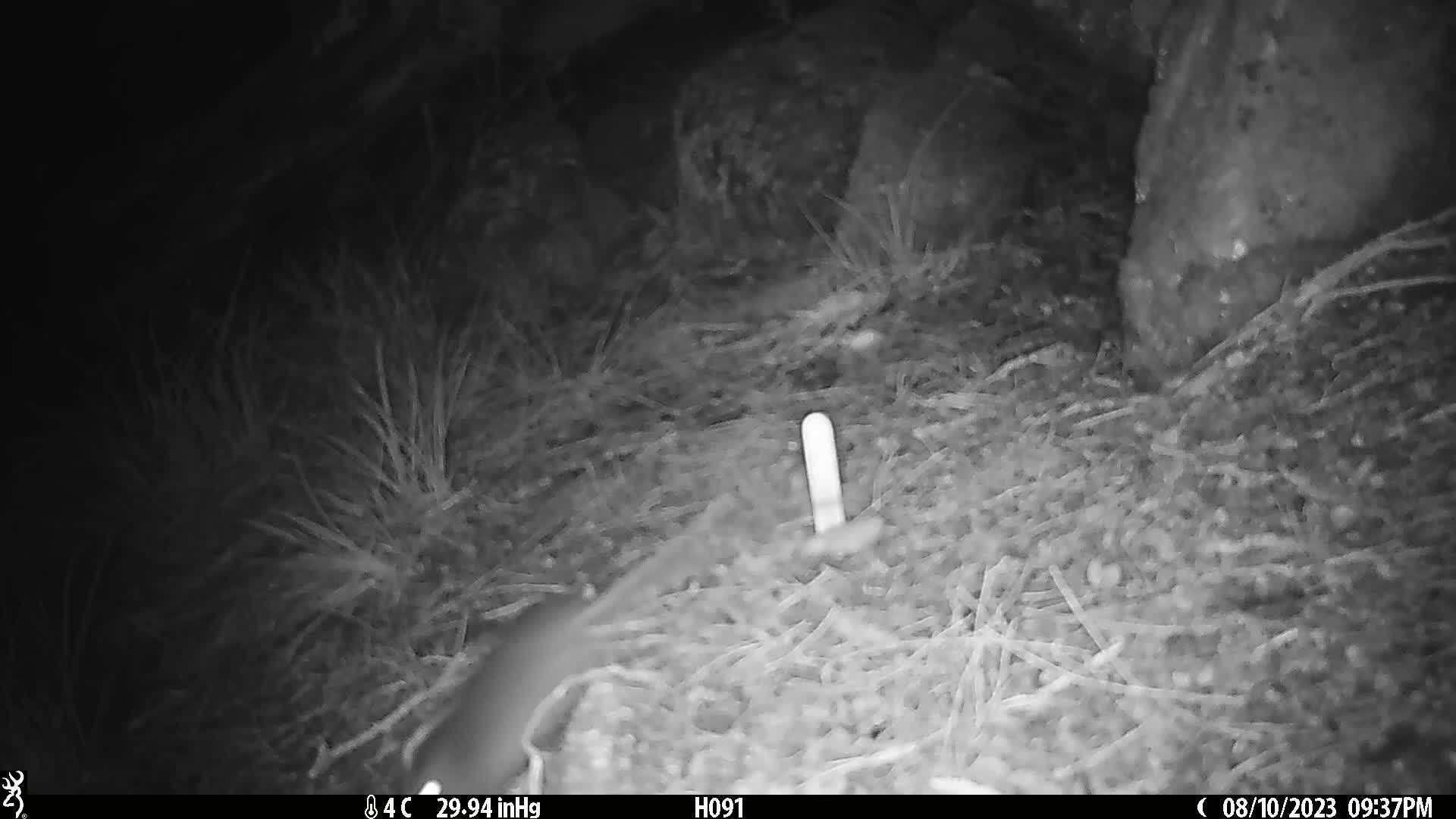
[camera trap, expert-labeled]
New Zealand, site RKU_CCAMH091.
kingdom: Animalia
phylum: Chordata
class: Mammalia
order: Rodentia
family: Muridae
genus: Rattus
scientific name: Rattus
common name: rat